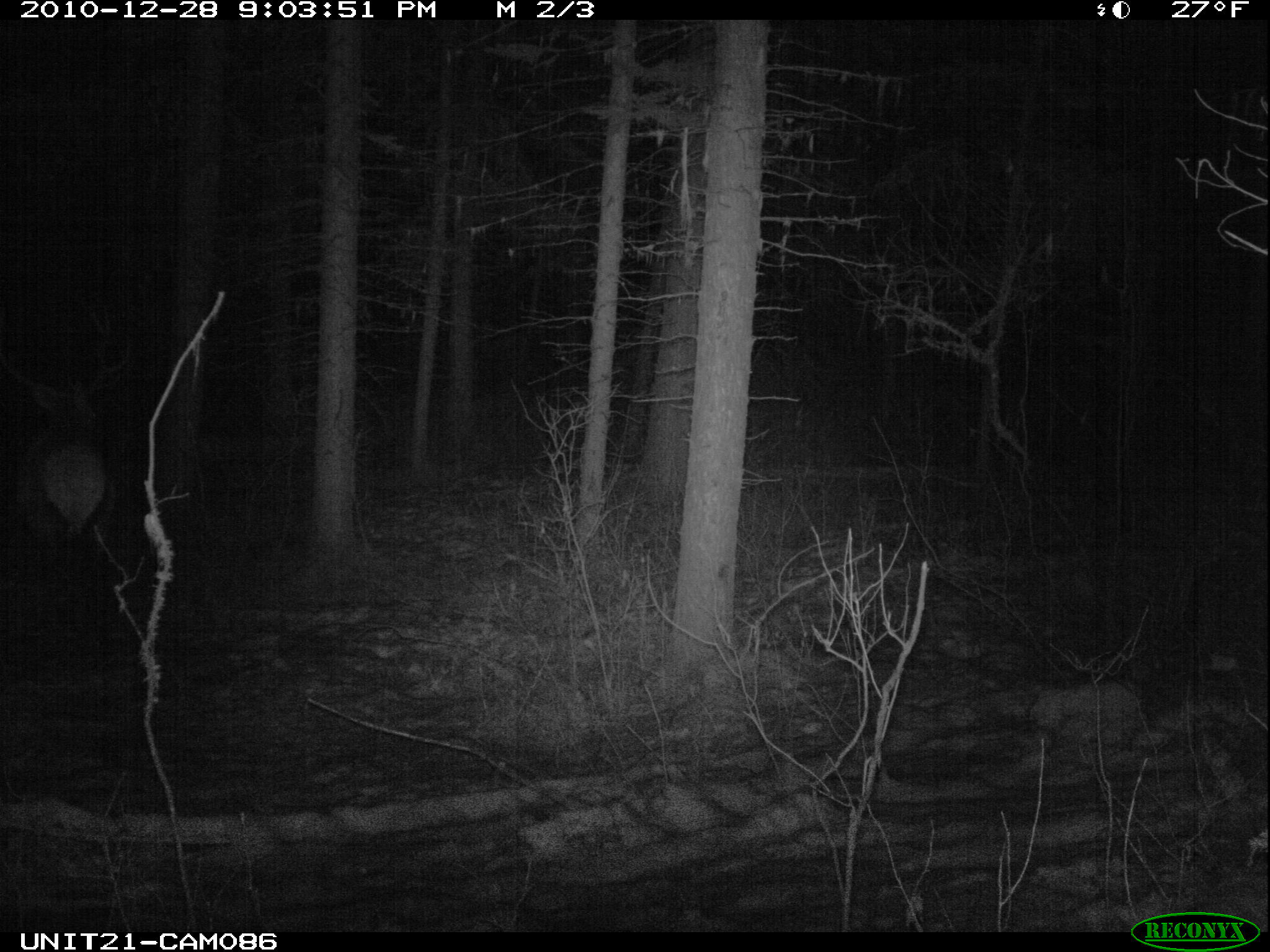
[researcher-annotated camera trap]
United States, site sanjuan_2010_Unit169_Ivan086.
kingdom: Animalia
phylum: Chordata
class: Mammalia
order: Artiodactyla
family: Cervidae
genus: Cervus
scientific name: Cervus elaphus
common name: red deer